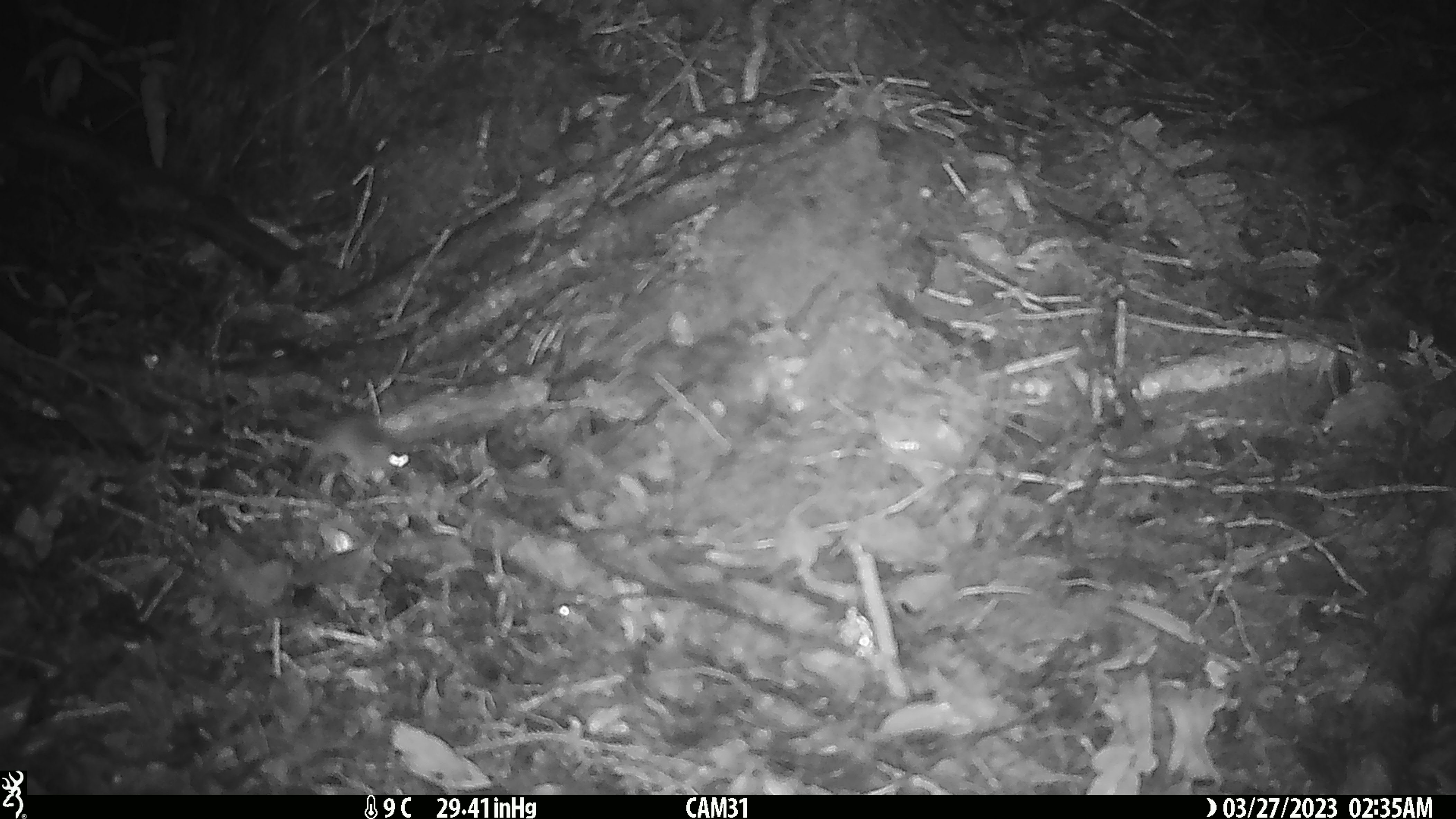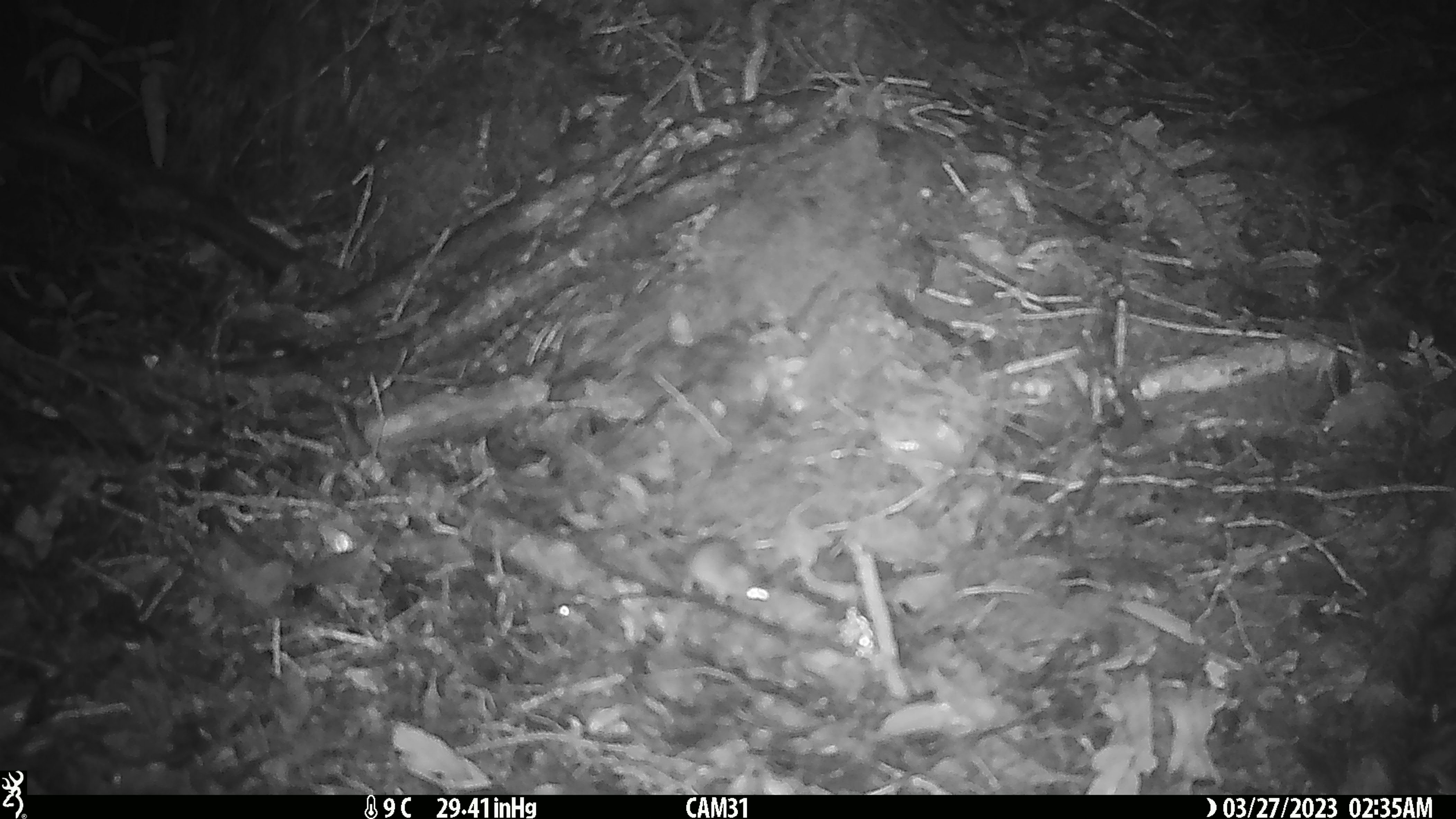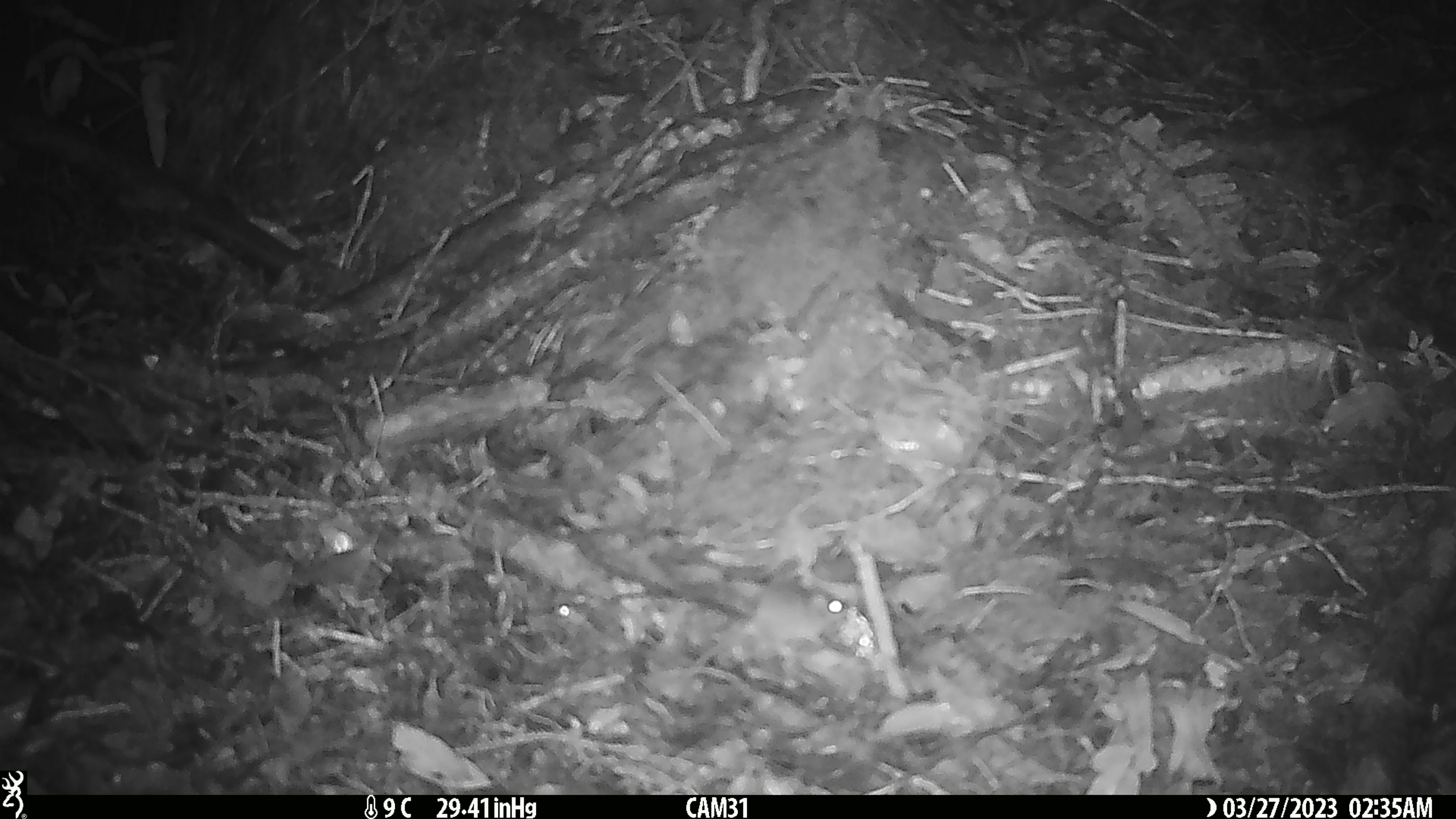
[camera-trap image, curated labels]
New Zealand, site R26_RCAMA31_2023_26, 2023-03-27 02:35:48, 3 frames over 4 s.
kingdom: Animalia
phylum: Chordata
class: Mammalia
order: Rodentia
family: Muridae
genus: Mus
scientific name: Mus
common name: mouse